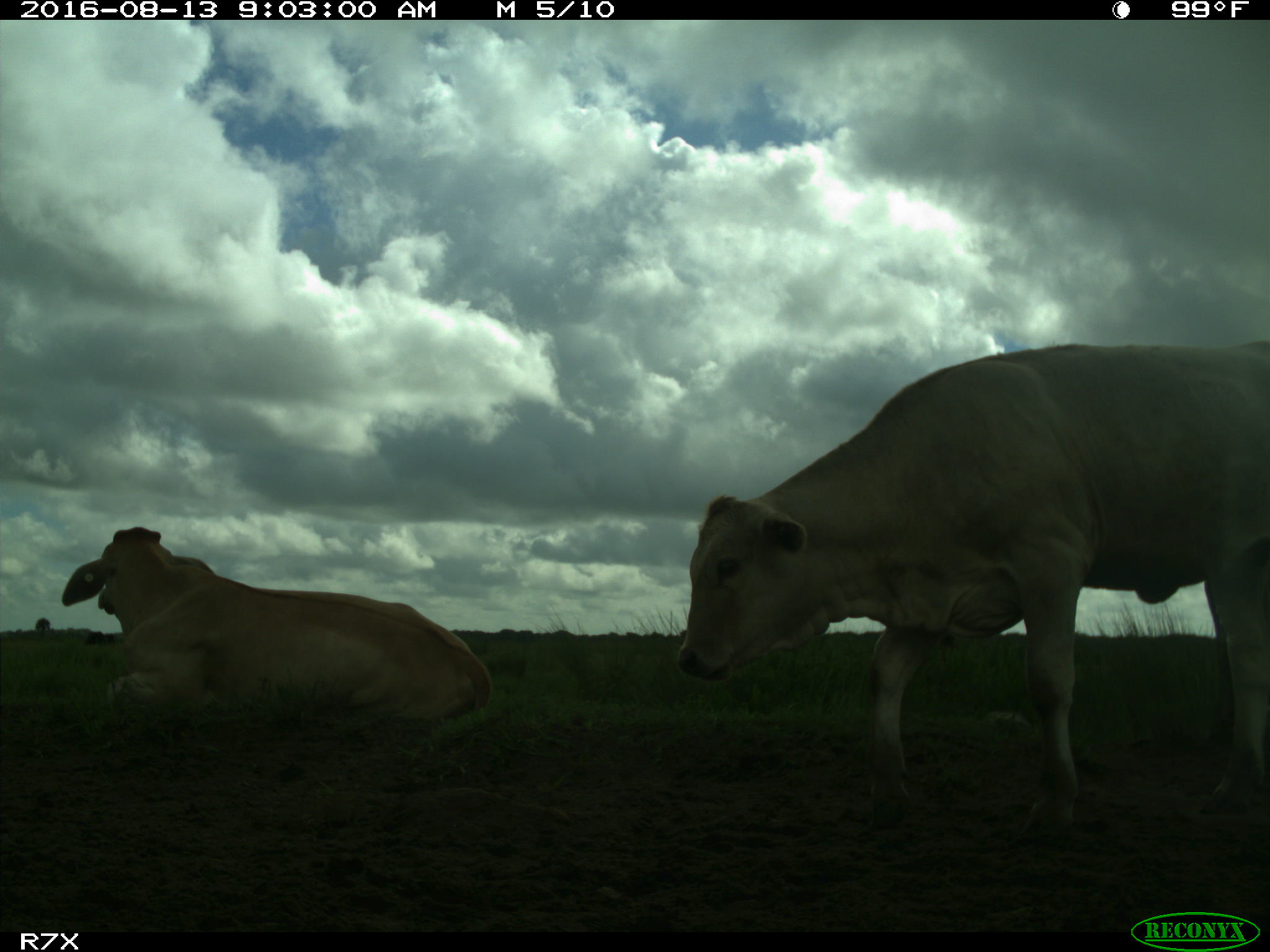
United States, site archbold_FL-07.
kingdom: Animalia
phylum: Chordata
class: Mammalia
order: Artiodactyla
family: Bovidae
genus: Bos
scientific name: Bos taurus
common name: domestic cow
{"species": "Bos taurus (domestic cow)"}